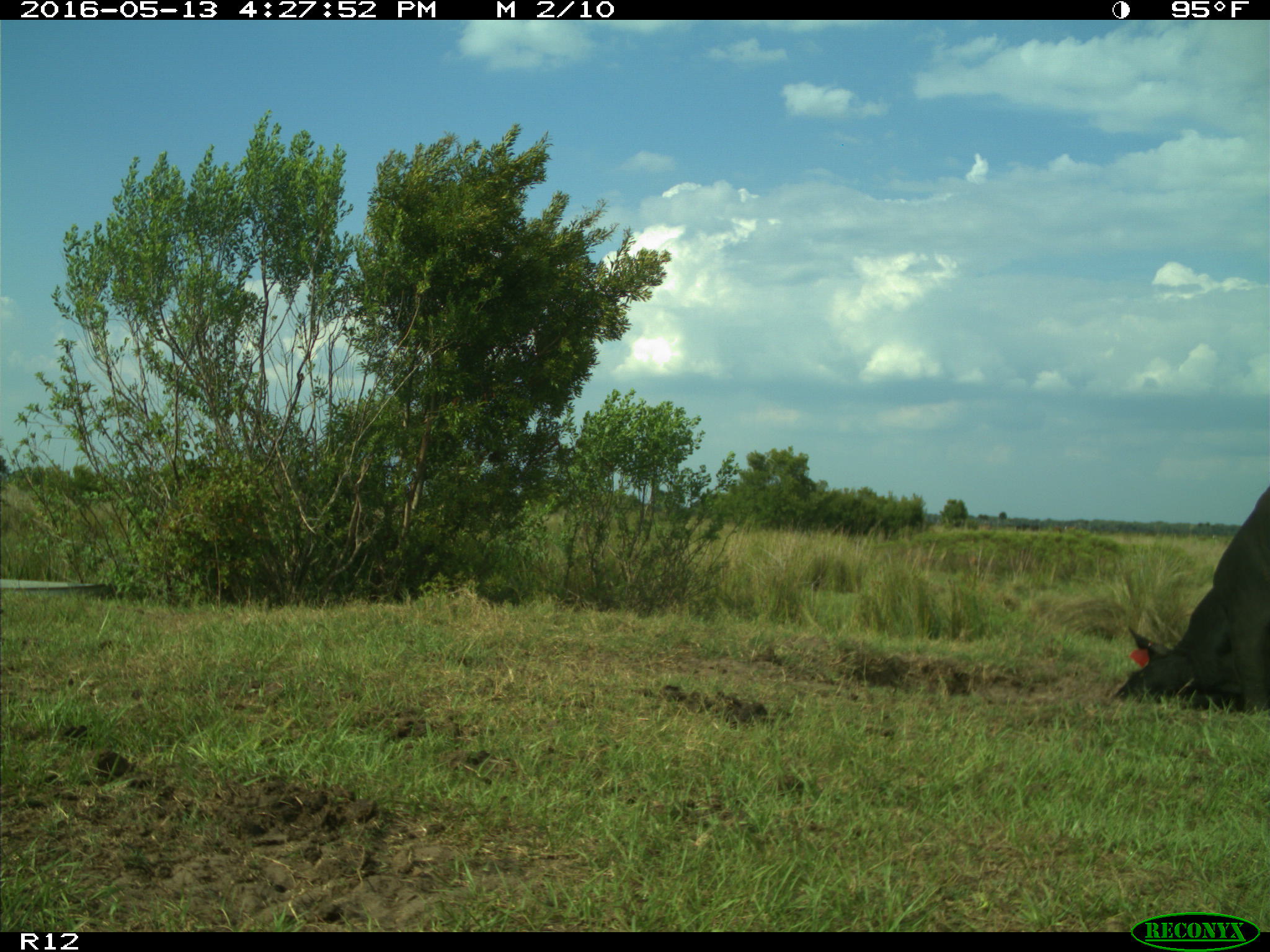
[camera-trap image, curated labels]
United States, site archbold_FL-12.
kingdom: Animalia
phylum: Chordata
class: Mammalia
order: Artiodactyla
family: Bovidae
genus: Bos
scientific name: Bos taurus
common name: domestic cow